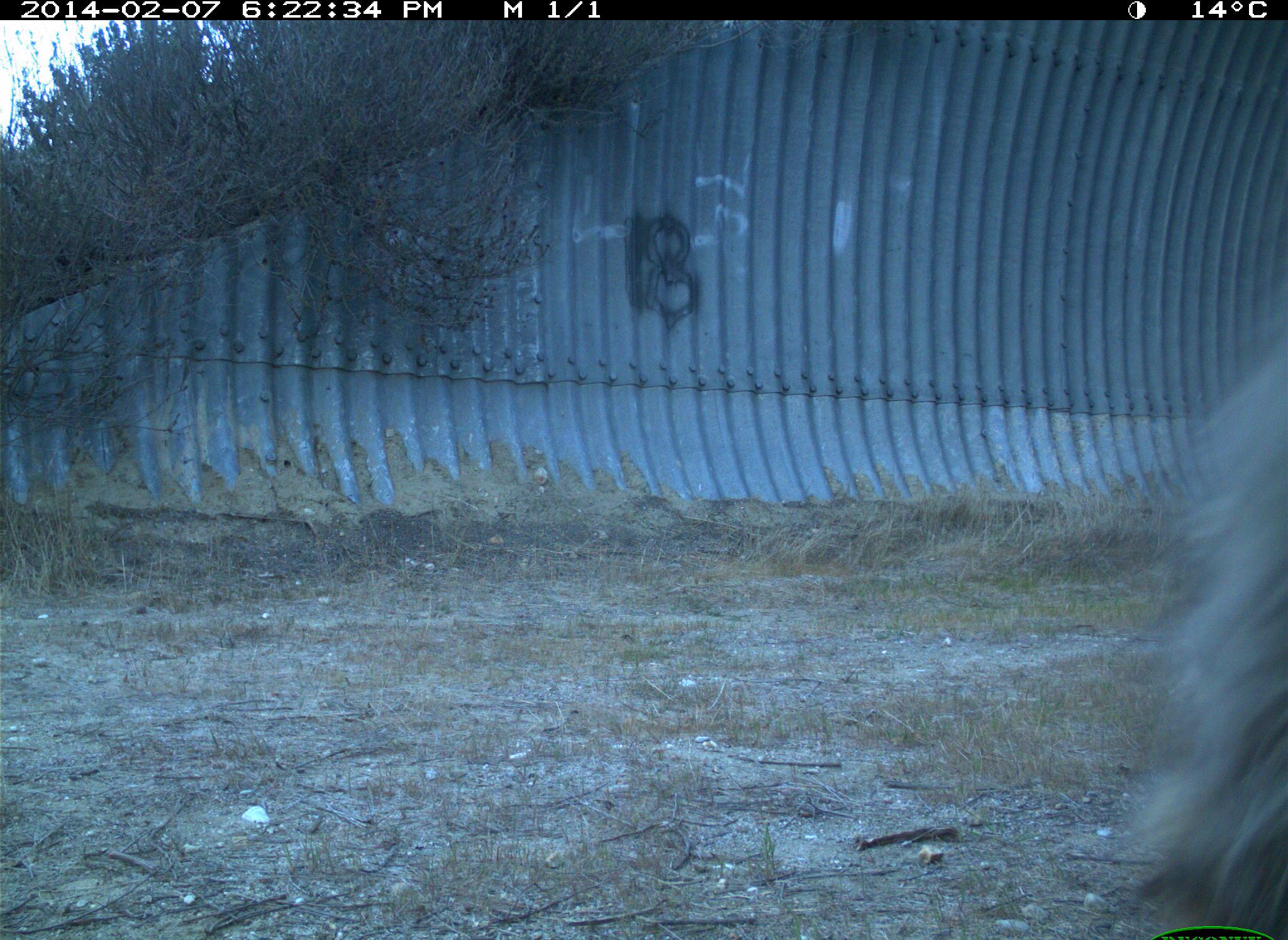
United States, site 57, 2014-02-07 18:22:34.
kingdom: Animalia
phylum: Chordata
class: Mammalia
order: Carnivora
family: Procyonidae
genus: Procyon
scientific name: Procyon lotor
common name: raccoon